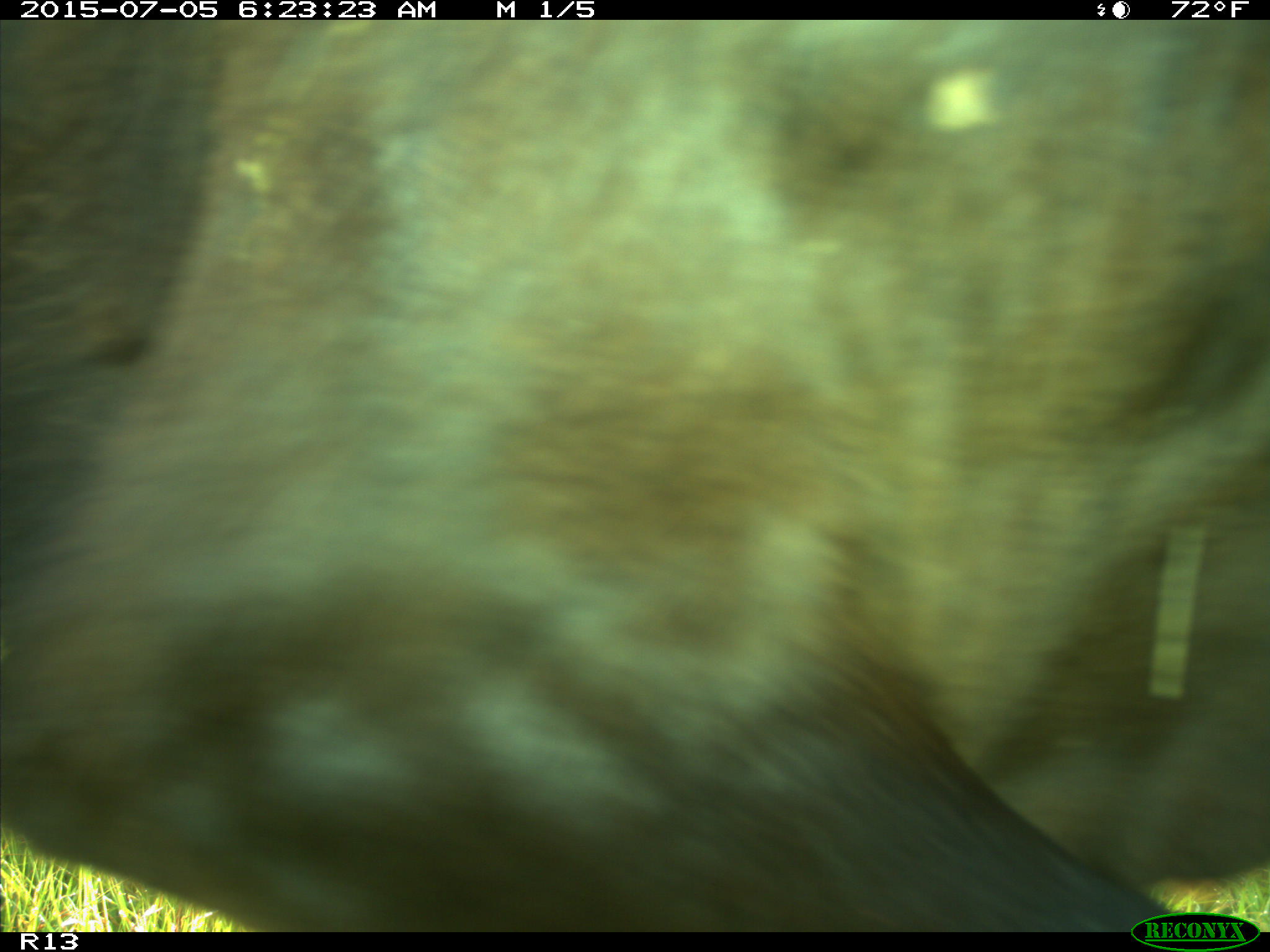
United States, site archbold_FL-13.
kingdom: Animalia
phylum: Chordata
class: Mammalia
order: Artiodactyla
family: Bovidae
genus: Bos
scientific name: Bos taurus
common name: domestic cow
Bos taurus (domestic cow).